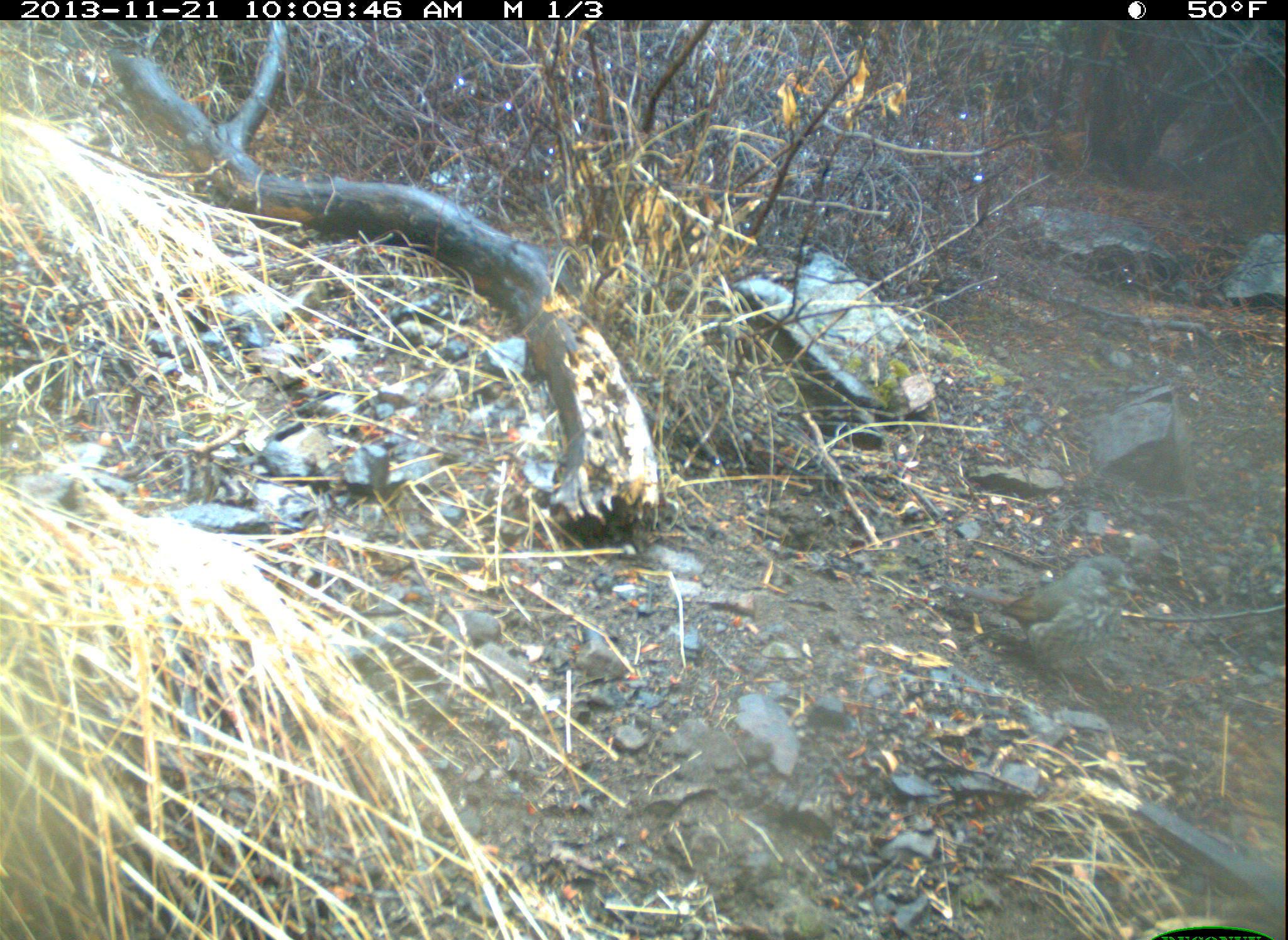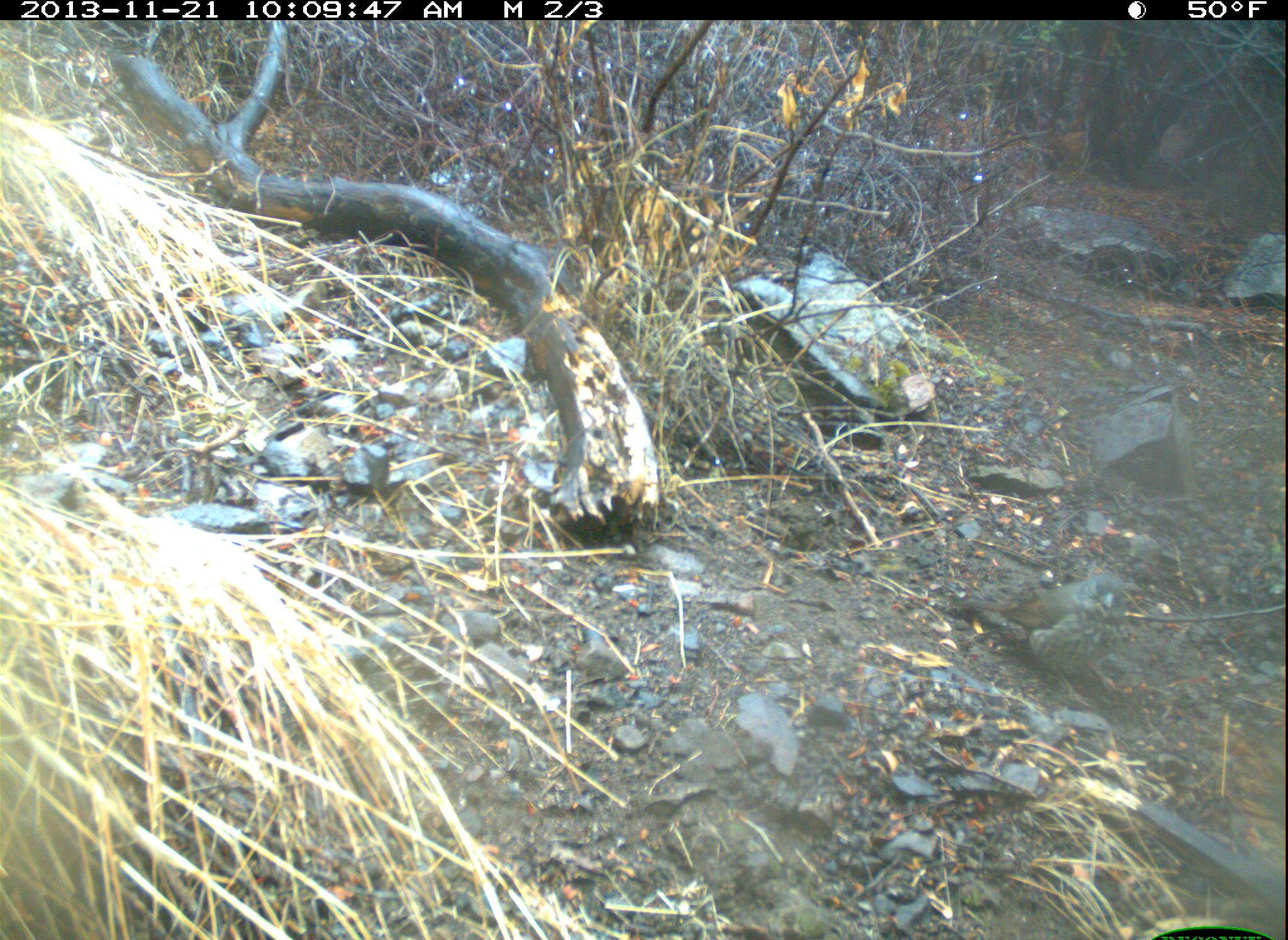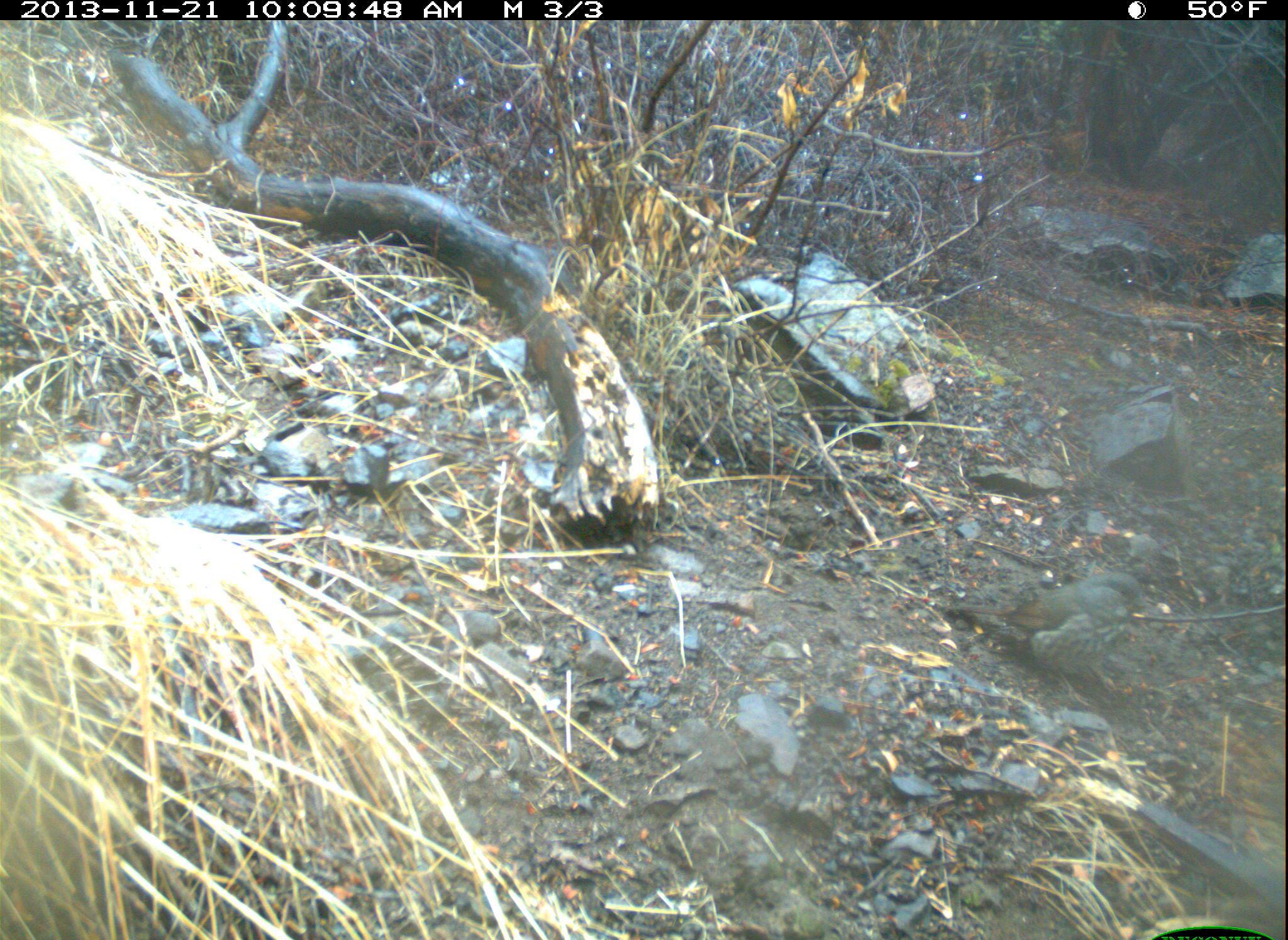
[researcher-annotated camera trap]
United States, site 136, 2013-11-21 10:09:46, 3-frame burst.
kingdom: Animalia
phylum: Chordata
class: Aves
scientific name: Aves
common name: bird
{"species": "bird (Aves)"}